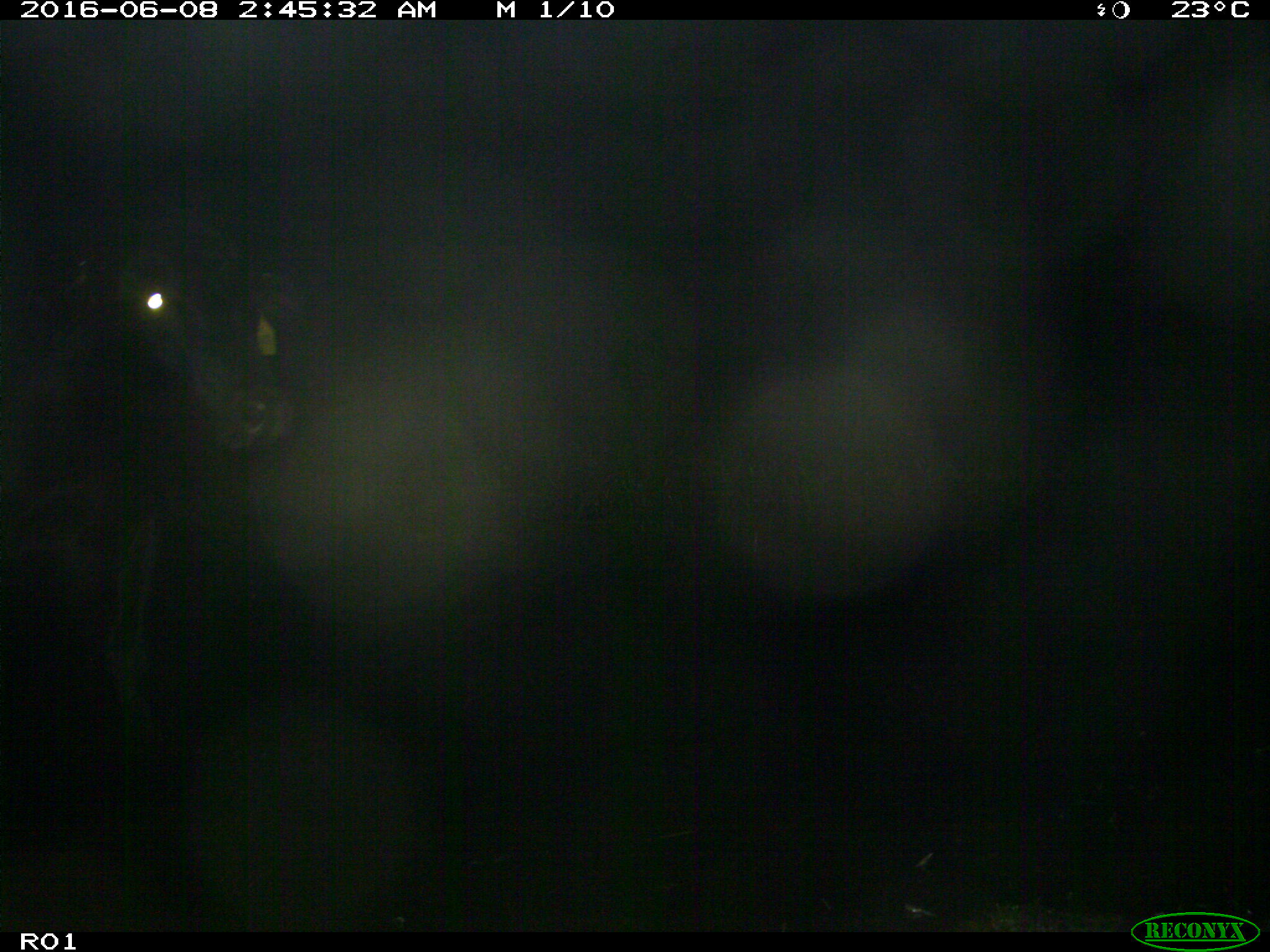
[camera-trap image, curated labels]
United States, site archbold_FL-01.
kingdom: Animalia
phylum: Chordata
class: Mammalia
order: Artiodactyla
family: Bovidae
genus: Bos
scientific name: Bos taurus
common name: domestic cow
Bos taurus (domestic cow).